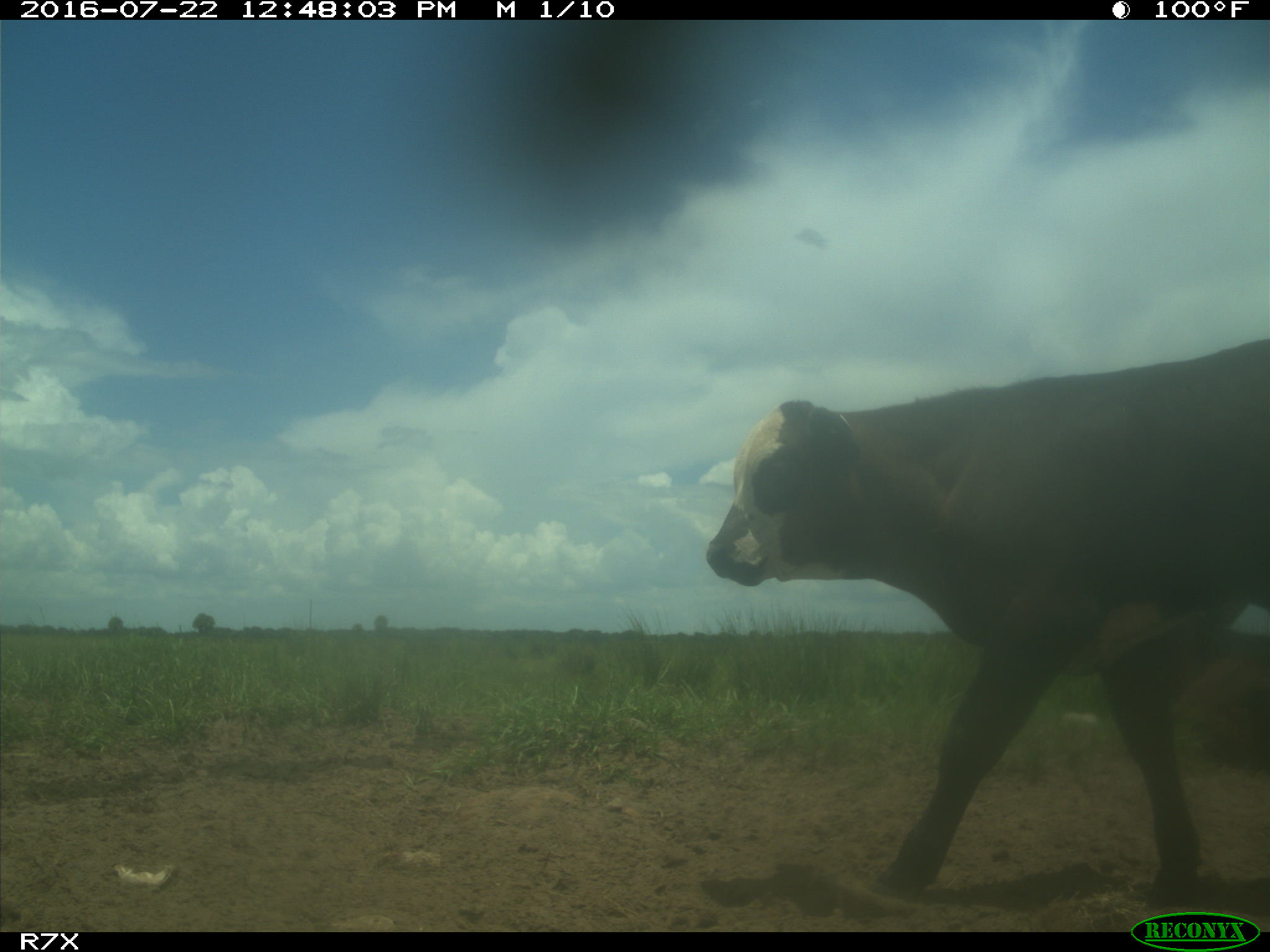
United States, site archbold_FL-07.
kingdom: Animalia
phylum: Chordata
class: Mammalia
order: Artiodactyla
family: Bovidae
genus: Bos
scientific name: Bos taurus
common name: domestic cow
Bos taurus (domestic cow).